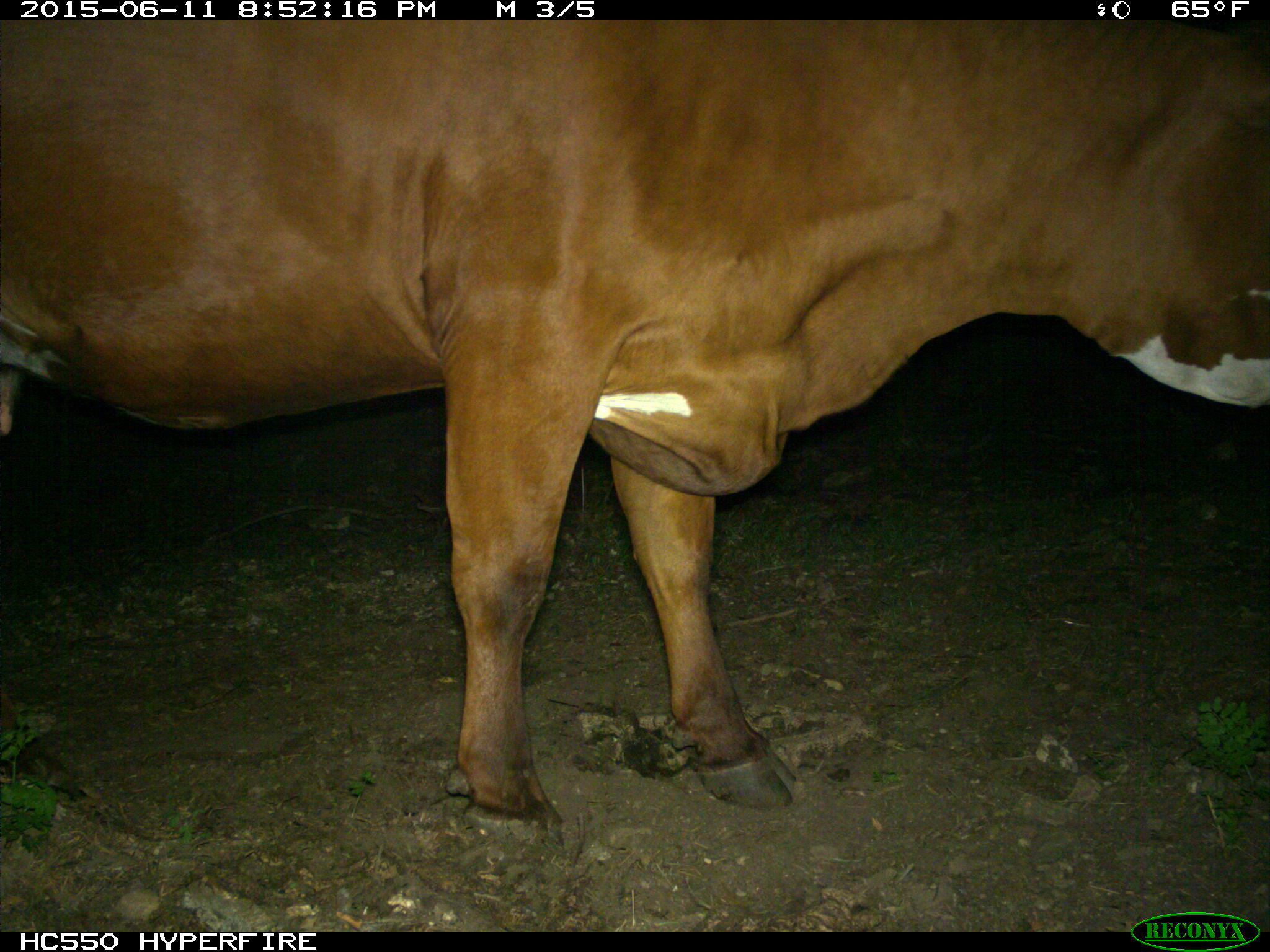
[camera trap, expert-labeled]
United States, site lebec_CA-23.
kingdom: Animalia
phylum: Chordata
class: Mammalia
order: Artiodactyla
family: Bovidae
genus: Bos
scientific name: Bos taurus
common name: domestic cow